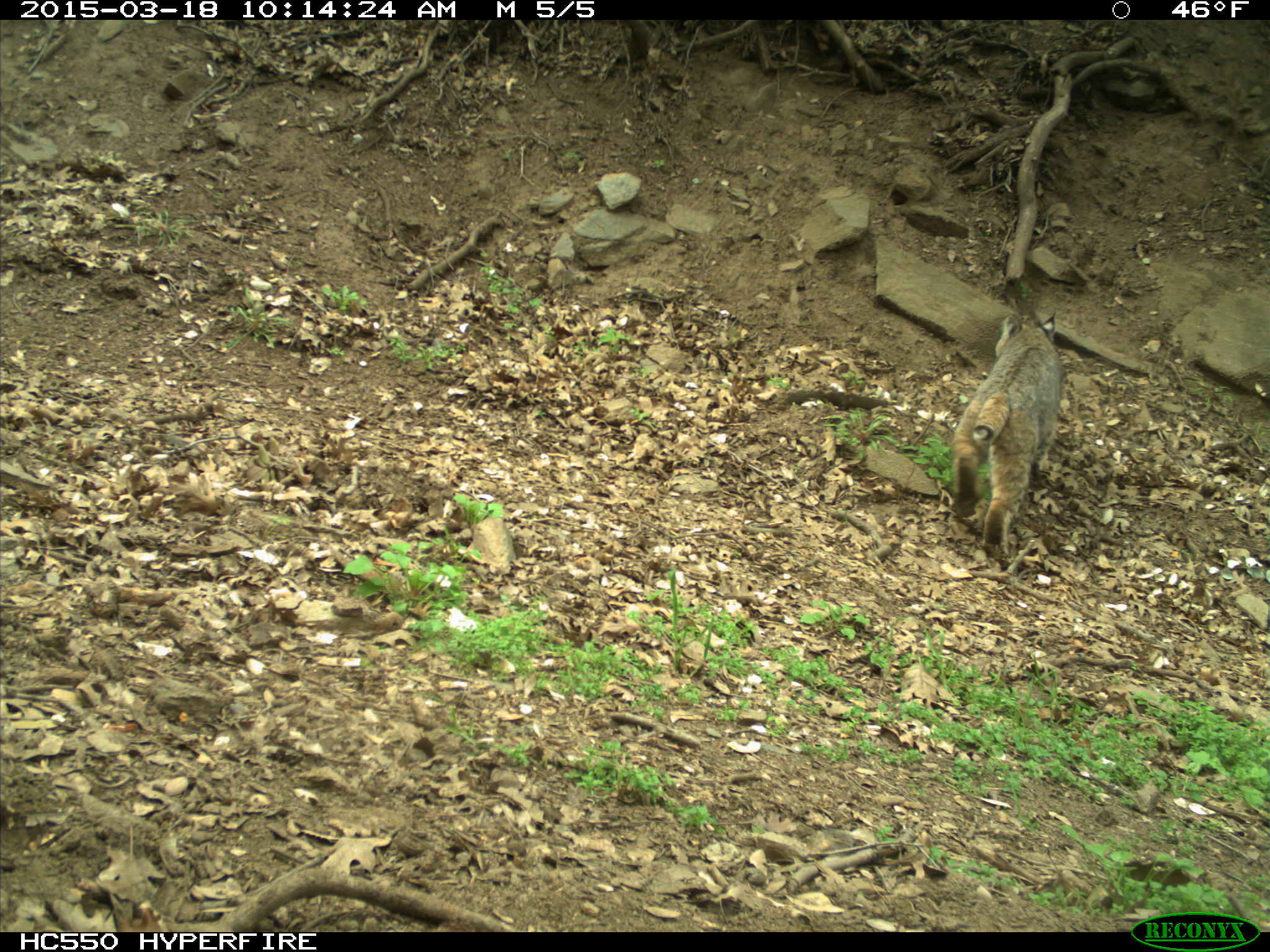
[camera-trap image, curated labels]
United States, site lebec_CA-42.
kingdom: Animalia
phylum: Chordata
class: Mammalia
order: Carnivora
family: Felidae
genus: Lynx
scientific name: Lynx rufus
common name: bobcat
Lynx rufus (bobcat).